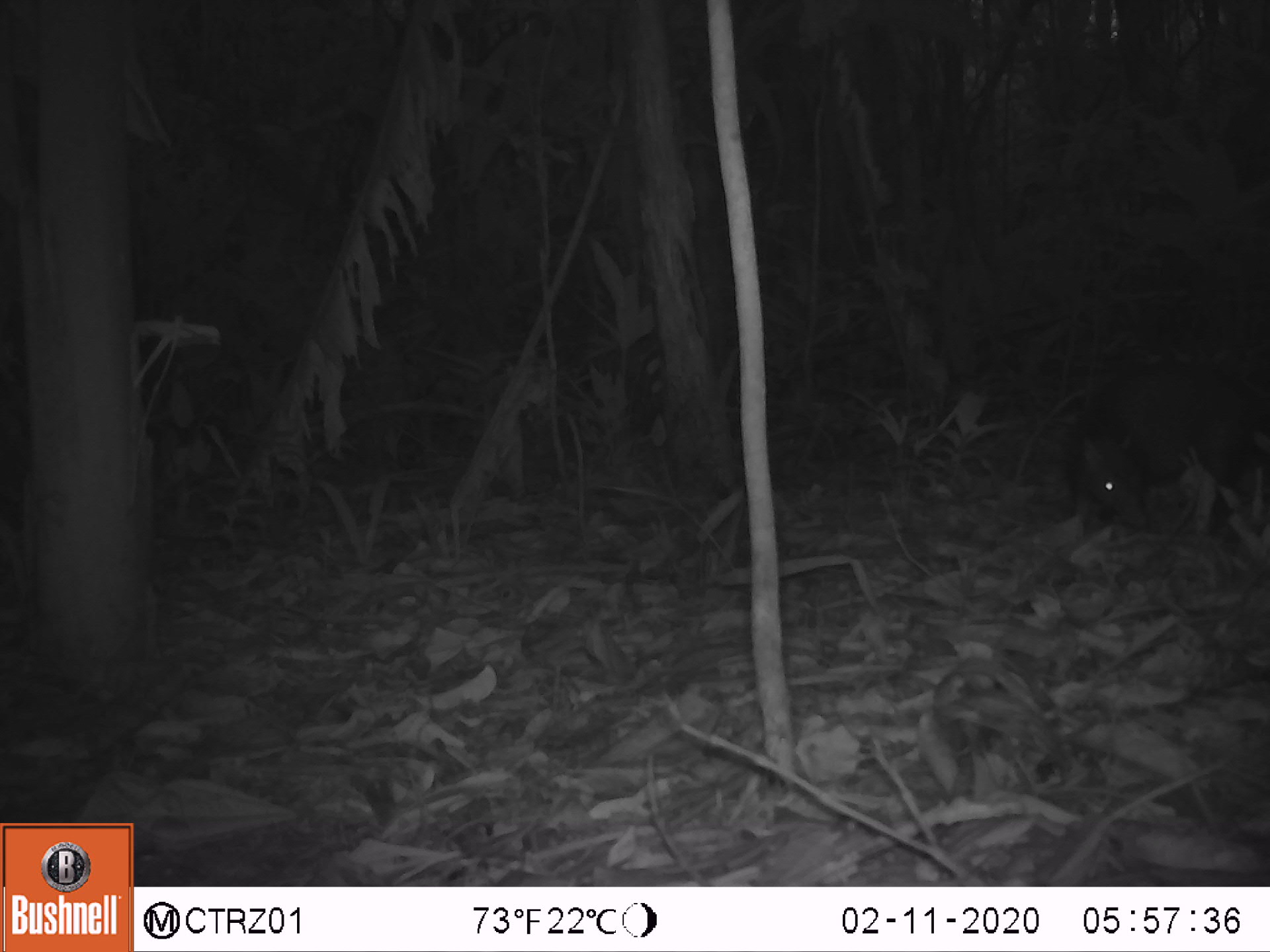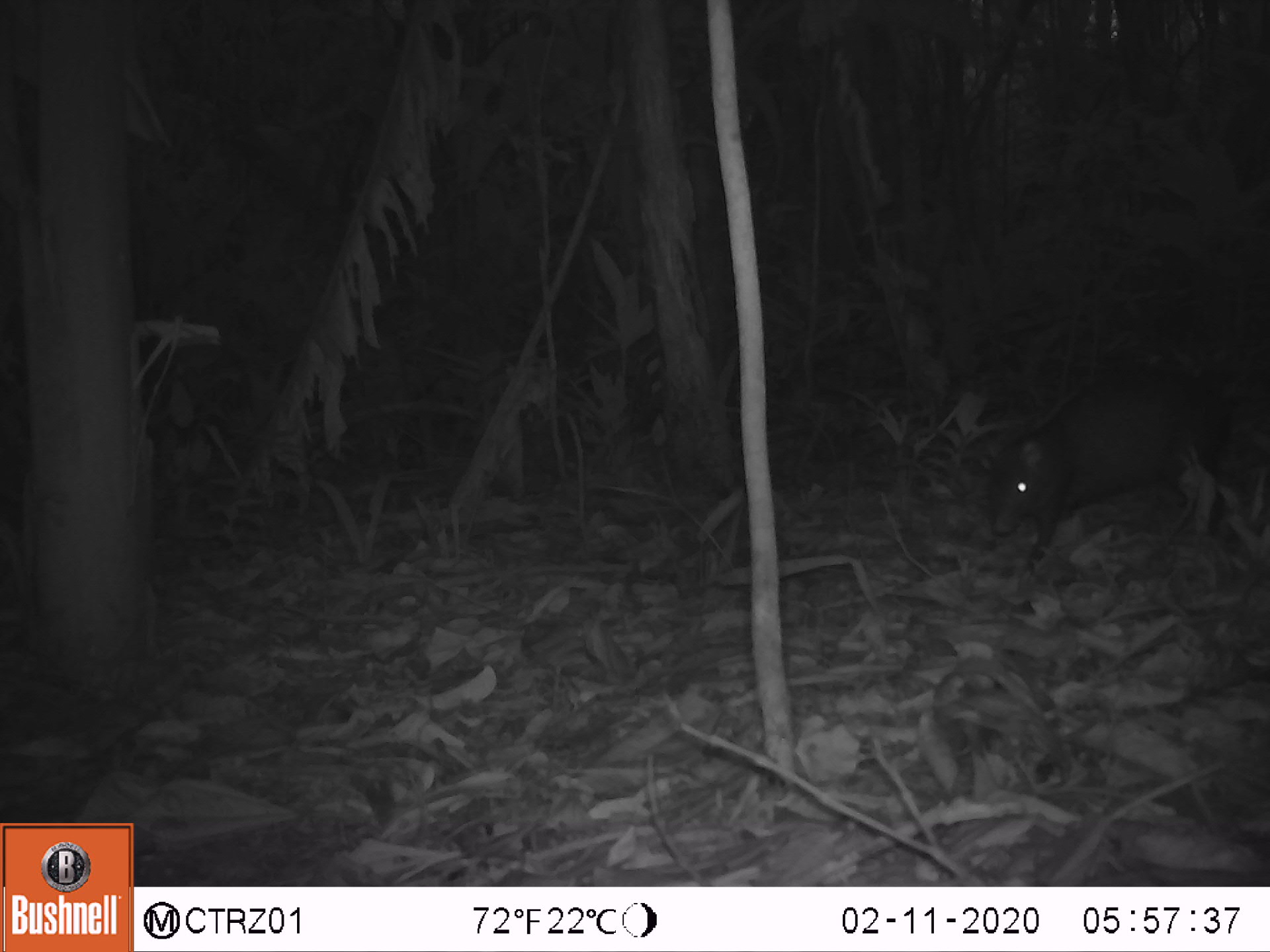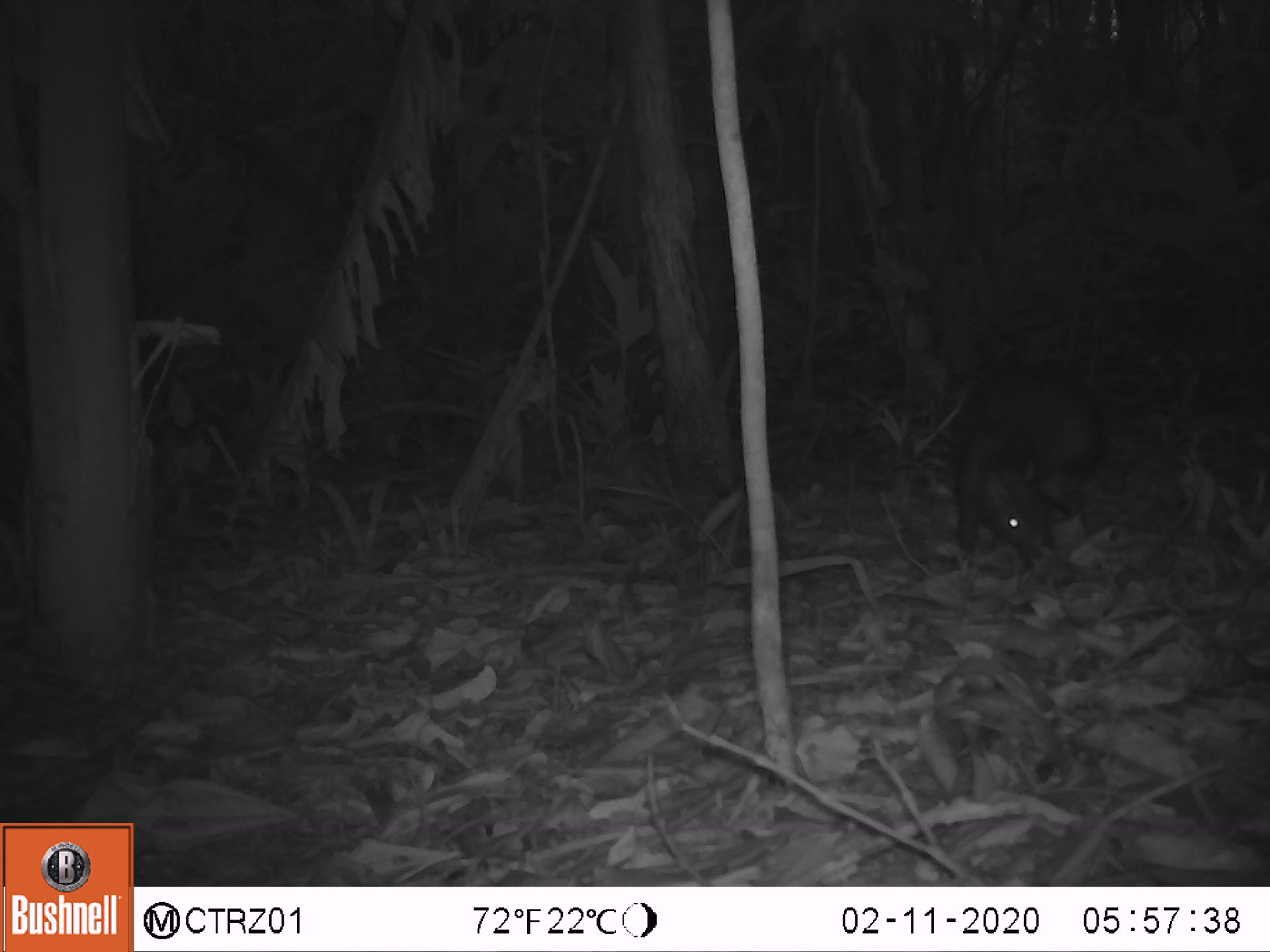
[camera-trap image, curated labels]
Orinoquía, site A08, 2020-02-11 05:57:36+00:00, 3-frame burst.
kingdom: Animalia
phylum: Chordata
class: Mammalia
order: Rodentia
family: Dasyproctidae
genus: Dasyprocta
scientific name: Dasyprocta fuliginosa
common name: black agouti